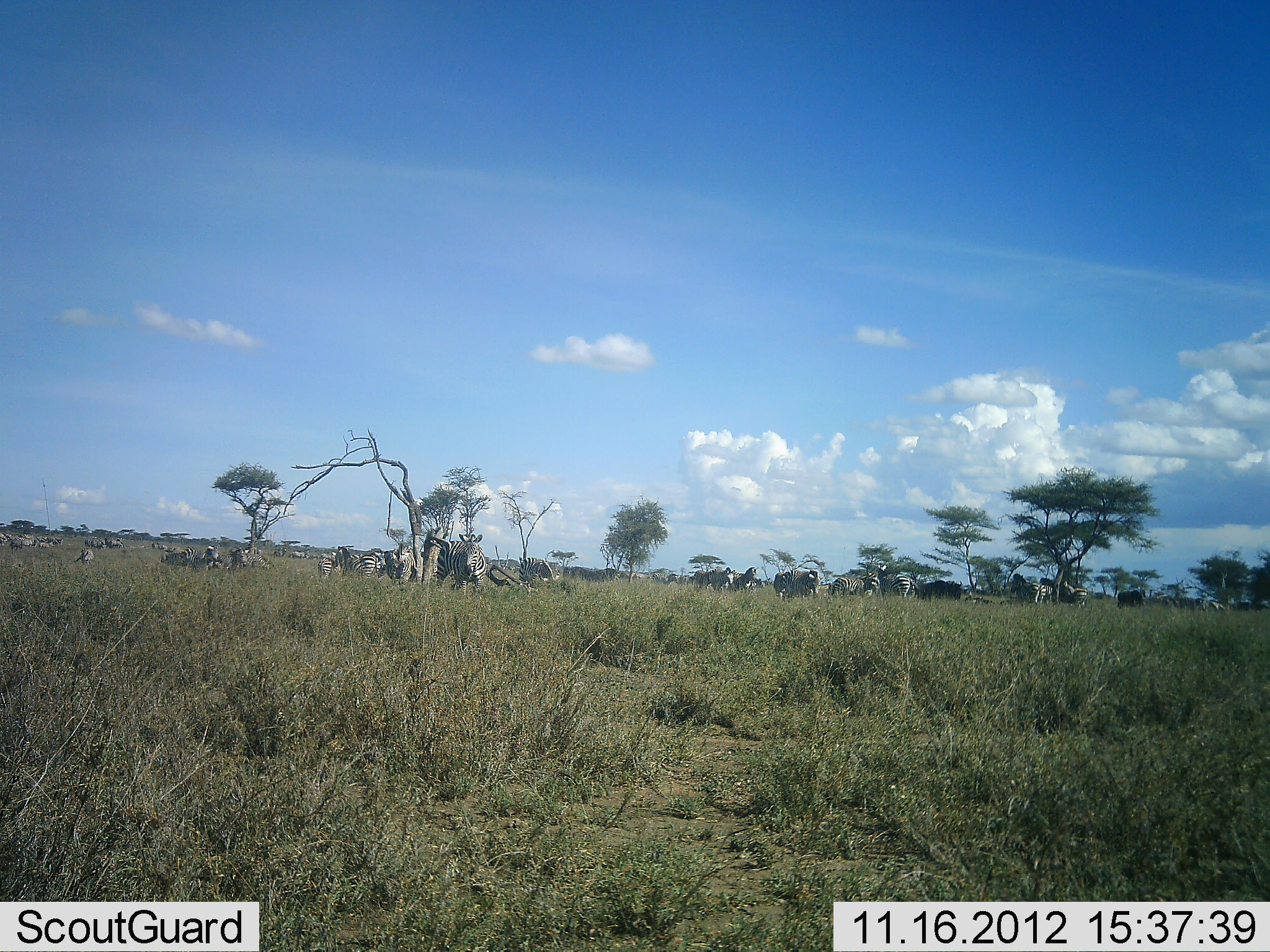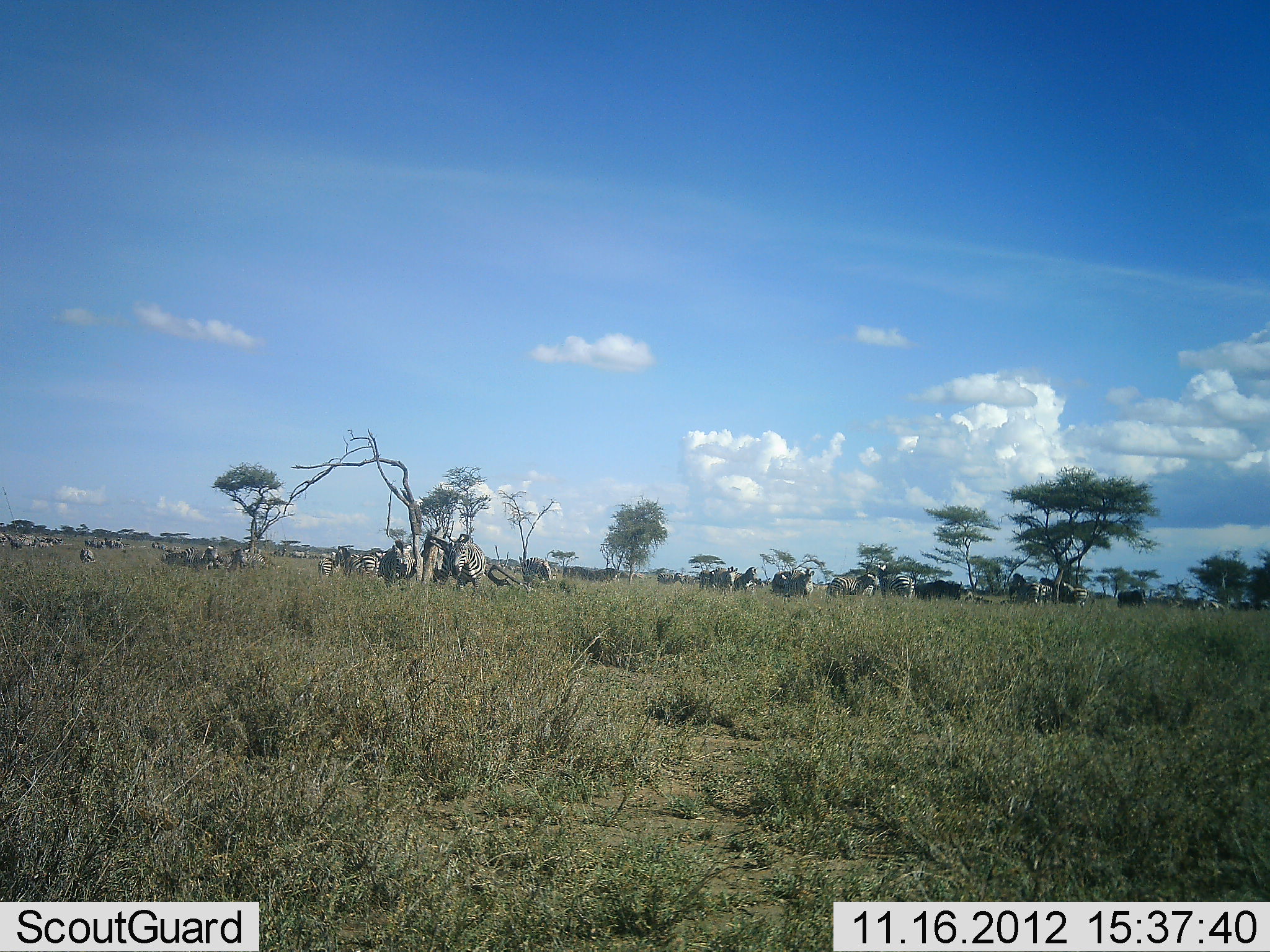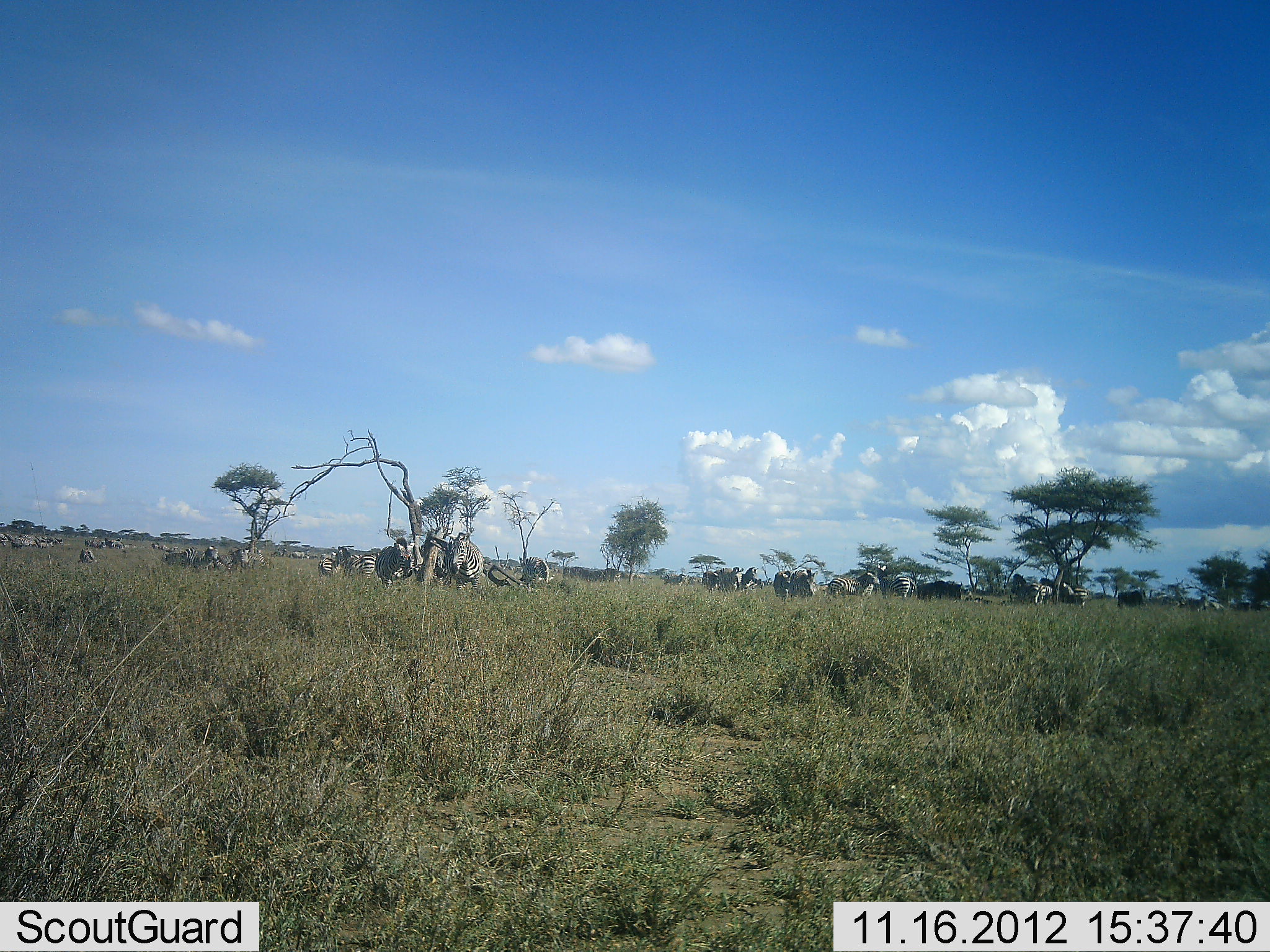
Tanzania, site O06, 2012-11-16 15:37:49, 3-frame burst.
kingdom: Animalia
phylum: Chordata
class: Mammalia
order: Perissodactyla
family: Equidae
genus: Equus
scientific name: Equus quagga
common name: plains zebra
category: zebra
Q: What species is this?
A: Zebra (plains zebra) (Equus quagga).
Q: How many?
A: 11-50.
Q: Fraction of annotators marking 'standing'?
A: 87%.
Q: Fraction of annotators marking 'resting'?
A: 7%.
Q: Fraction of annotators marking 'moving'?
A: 53%.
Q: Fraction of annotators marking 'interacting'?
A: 7%.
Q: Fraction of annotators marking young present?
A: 0%.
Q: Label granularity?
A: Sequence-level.